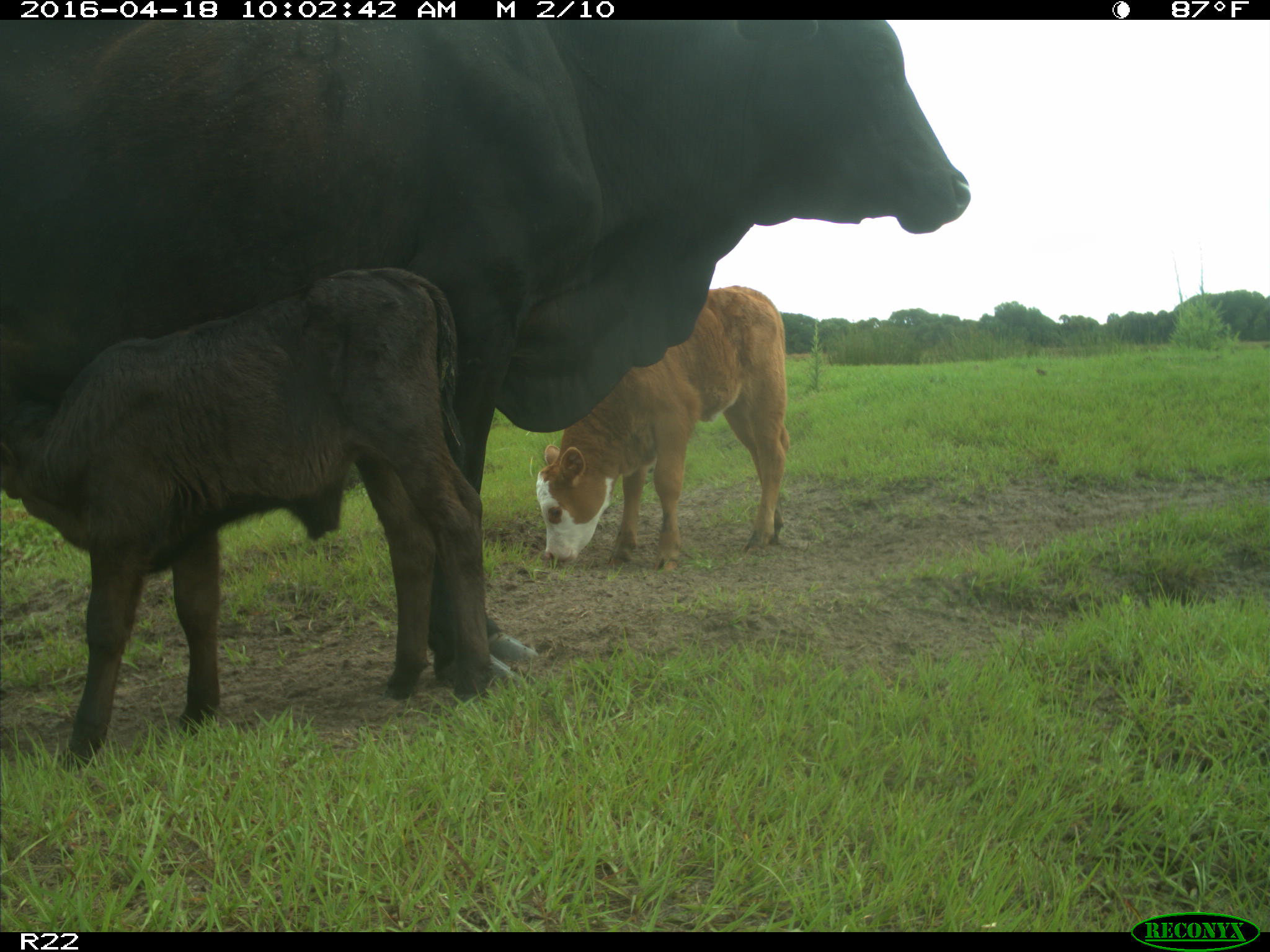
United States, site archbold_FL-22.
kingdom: Animalia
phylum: Chordata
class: Mammalia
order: Artiodactyla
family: Bovidae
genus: Bos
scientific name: Bos taurus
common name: domestic cow